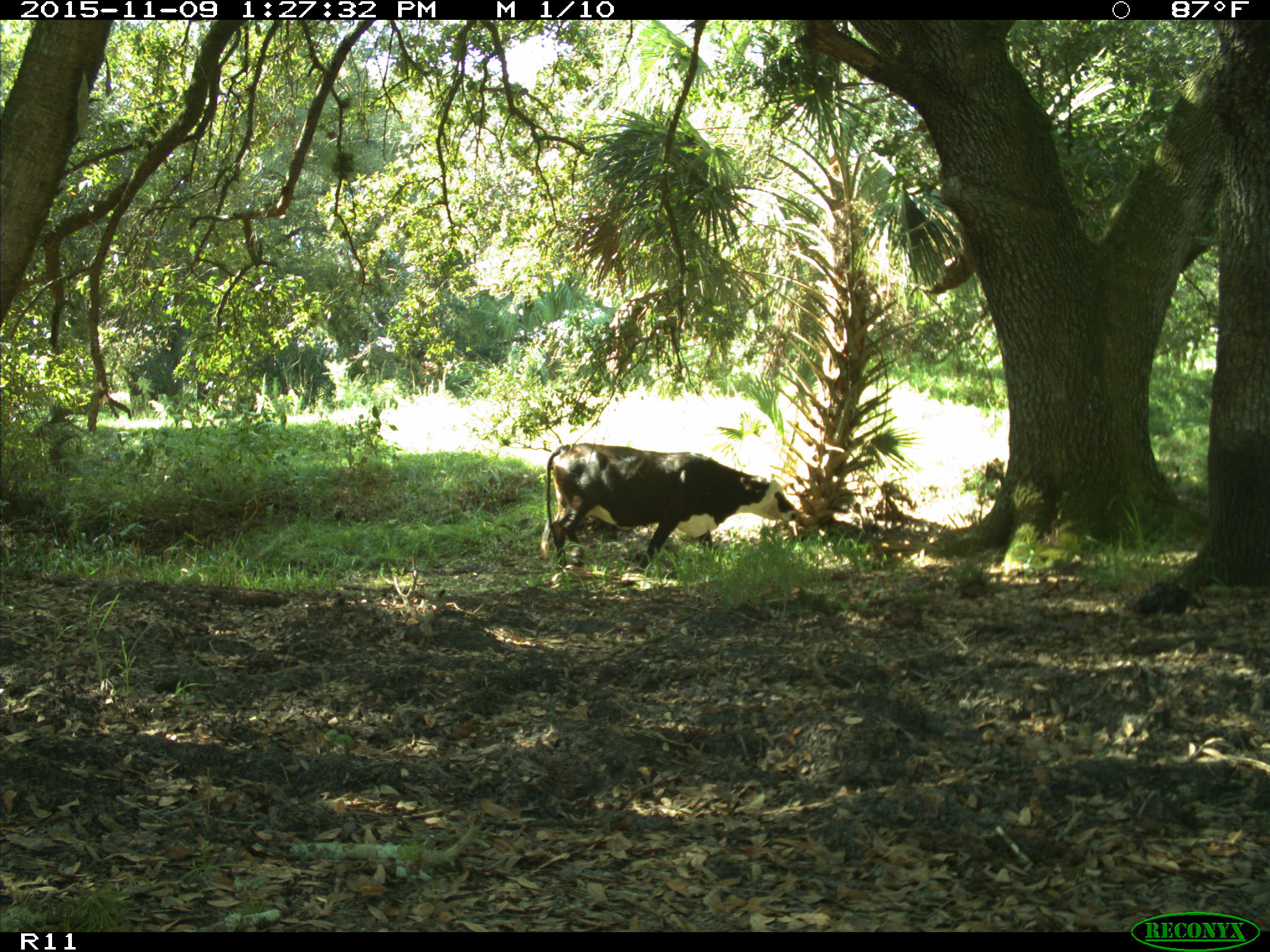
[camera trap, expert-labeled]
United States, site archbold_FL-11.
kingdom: Animalia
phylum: Chordata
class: Mammalia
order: Artiodactyla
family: Bovidae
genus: Bos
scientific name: Bos taurus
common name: domestic cow